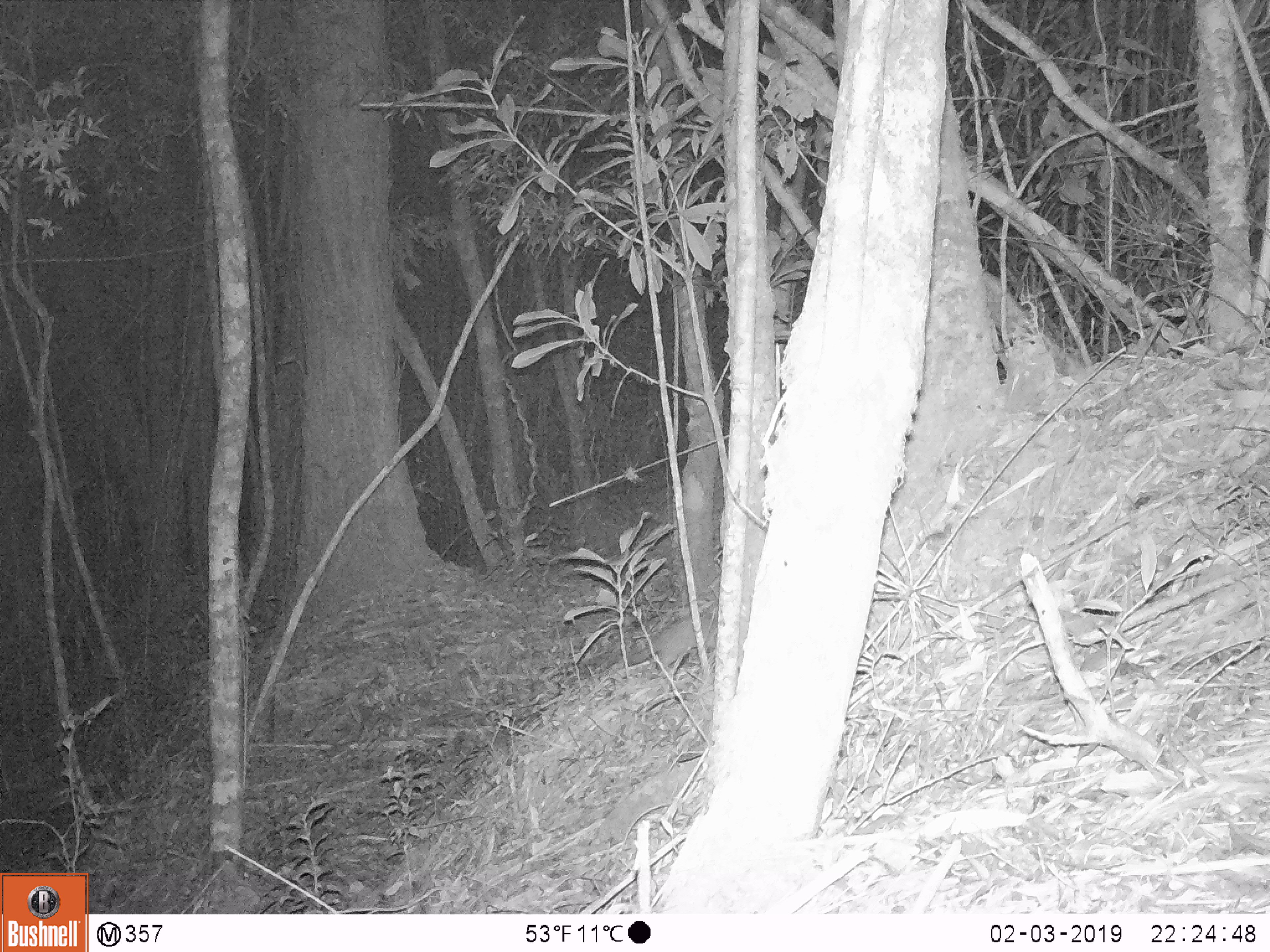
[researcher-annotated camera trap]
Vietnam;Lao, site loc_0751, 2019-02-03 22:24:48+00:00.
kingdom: Animalia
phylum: Chordata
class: Mammalia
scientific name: Mammalia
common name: mammal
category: unidentified small mammal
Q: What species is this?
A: Unidentified small mammal (mammal) (Mammalia).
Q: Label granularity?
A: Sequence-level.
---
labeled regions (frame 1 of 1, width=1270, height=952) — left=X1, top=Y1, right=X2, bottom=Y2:
unidentified small mammal: left=625, top=616, right=717, bottom=670